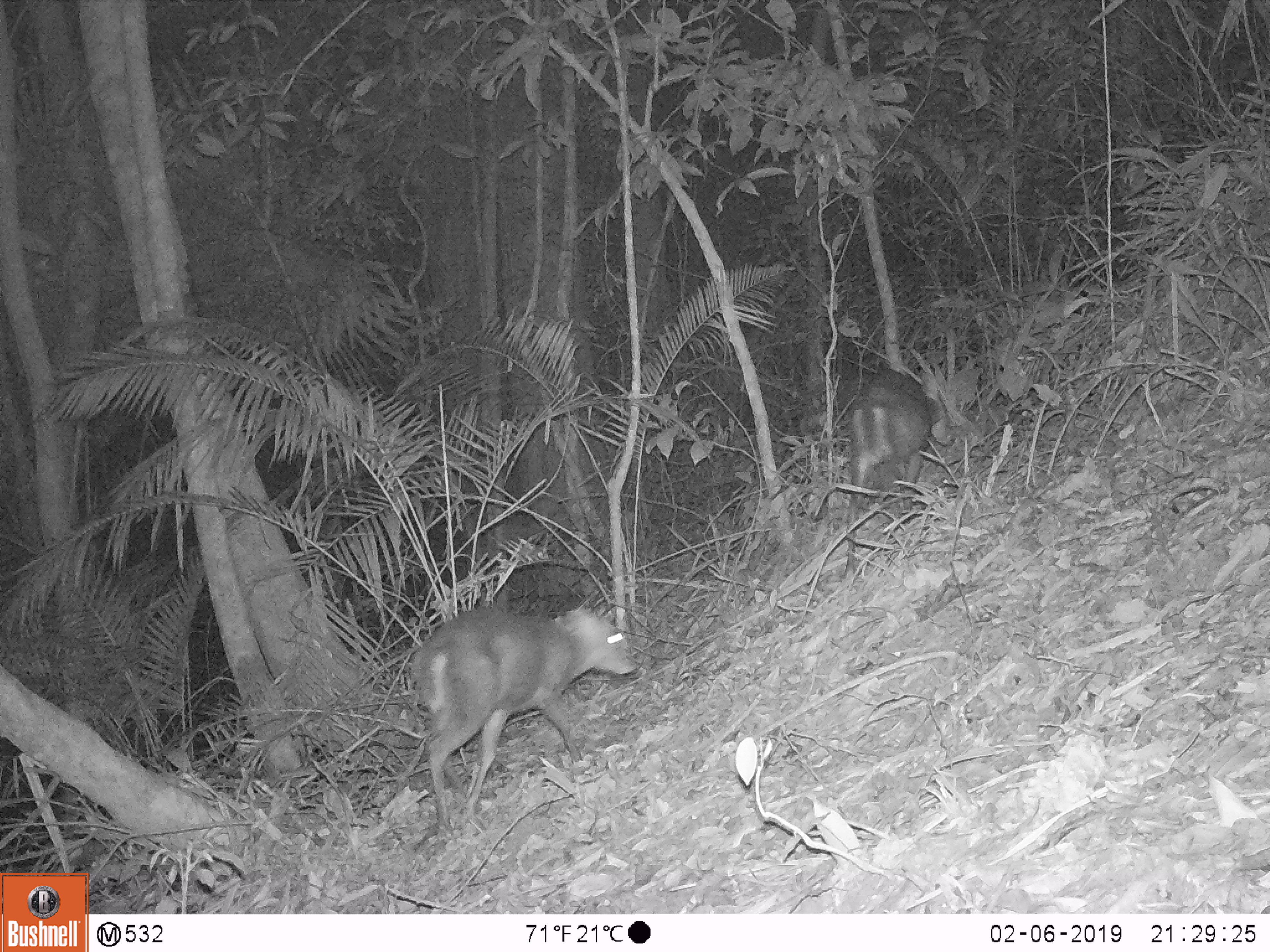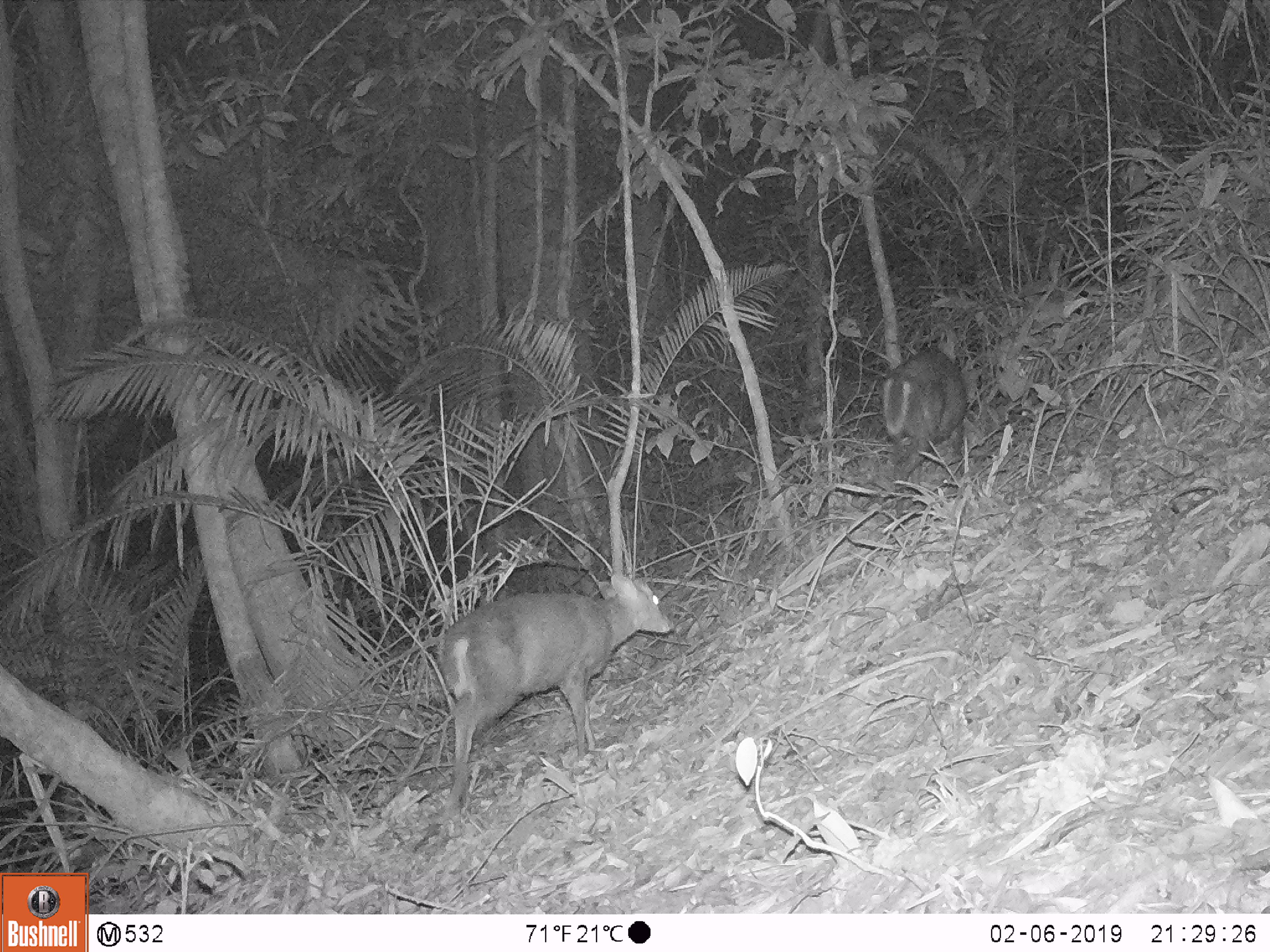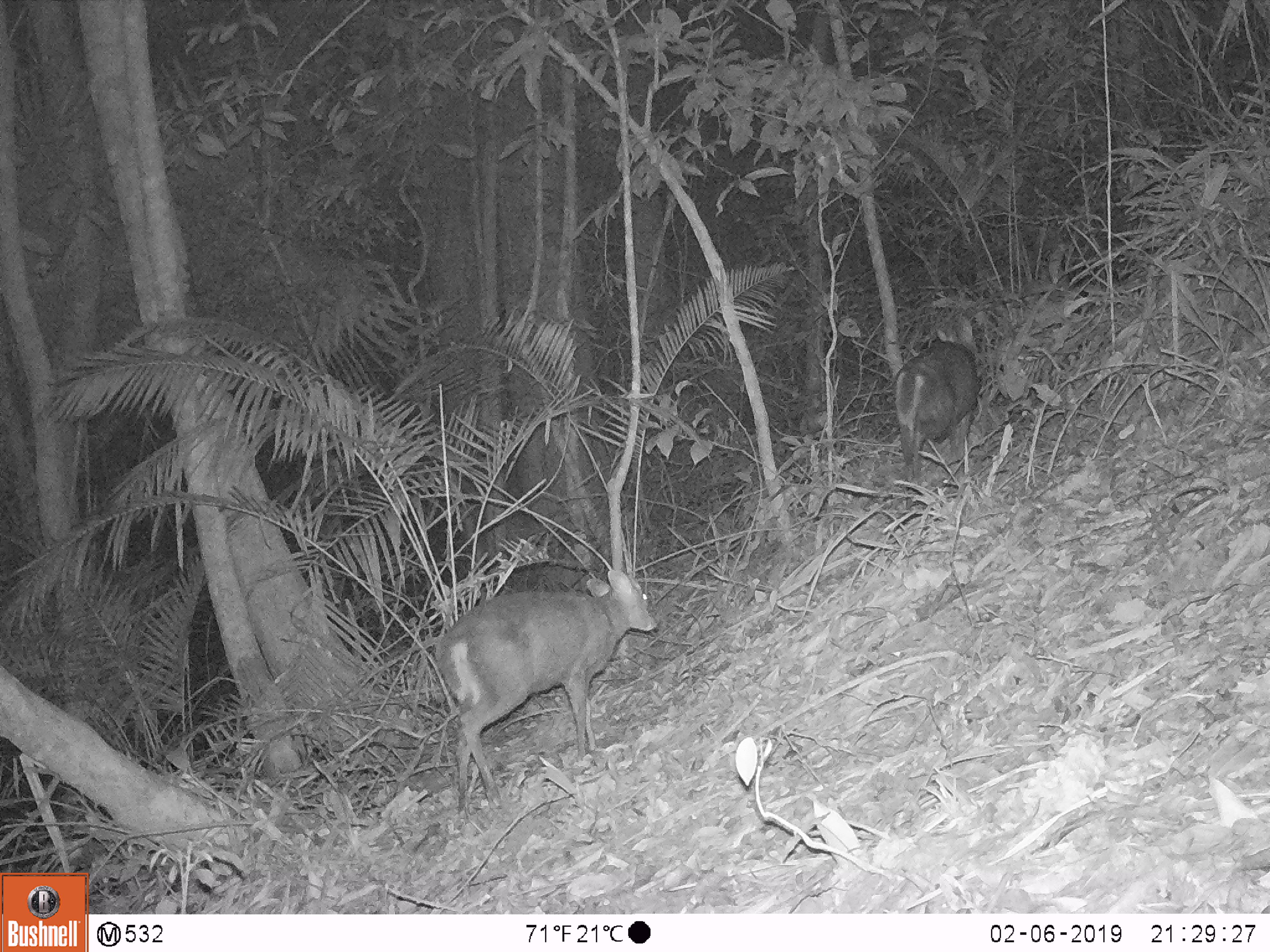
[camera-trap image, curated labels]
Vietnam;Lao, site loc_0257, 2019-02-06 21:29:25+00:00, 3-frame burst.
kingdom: Animalia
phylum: Chordata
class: Mammalia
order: Artiodactyla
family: Cervidae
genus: Muntiacus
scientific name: Muntiacus rooseveltorum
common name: roosevelt's muntjac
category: roosevelts muntjac group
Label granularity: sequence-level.